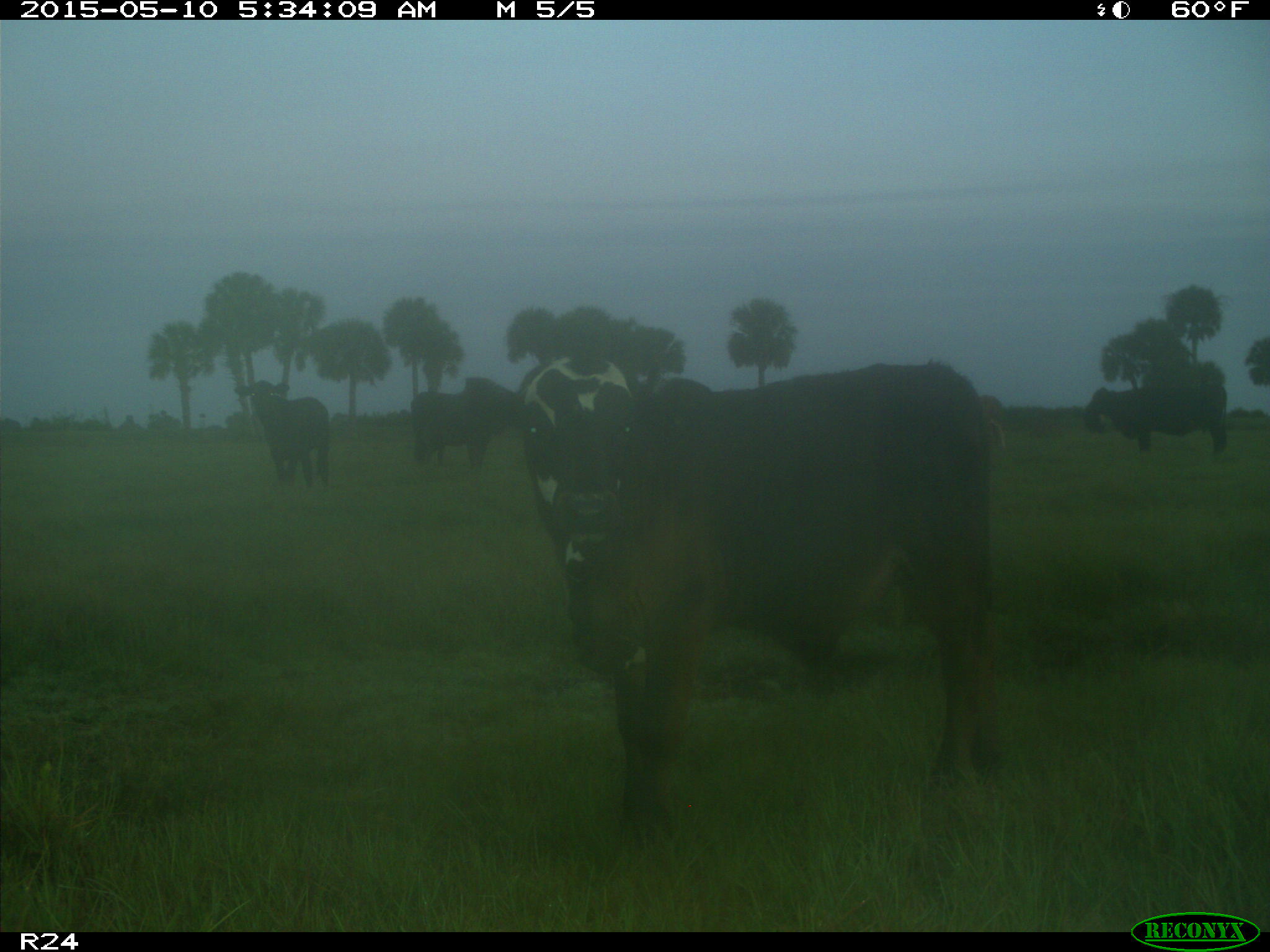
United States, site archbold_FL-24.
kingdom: Animalia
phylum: Chordata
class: Mammalia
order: Artiodactyla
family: Bovidae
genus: Bos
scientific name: Bos taurus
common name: domestic cow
Bos taurus (domestic cow).